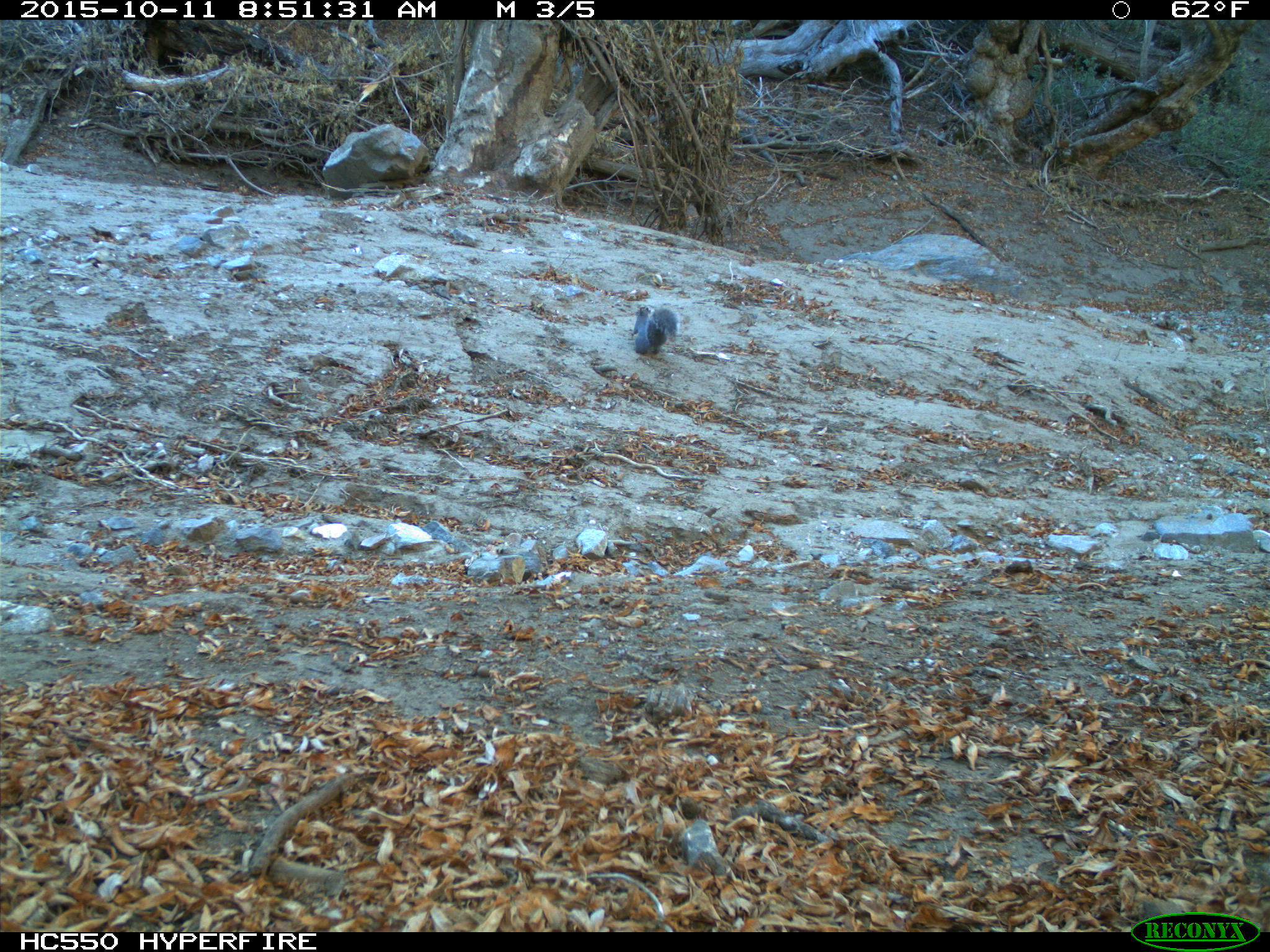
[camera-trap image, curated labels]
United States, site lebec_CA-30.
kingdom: Animalia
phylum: Chordata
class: Mammalia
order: Rodentia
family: Sciuridae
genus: Sciurus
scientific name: Sciurus carolinensis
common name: eastern gray squirrel